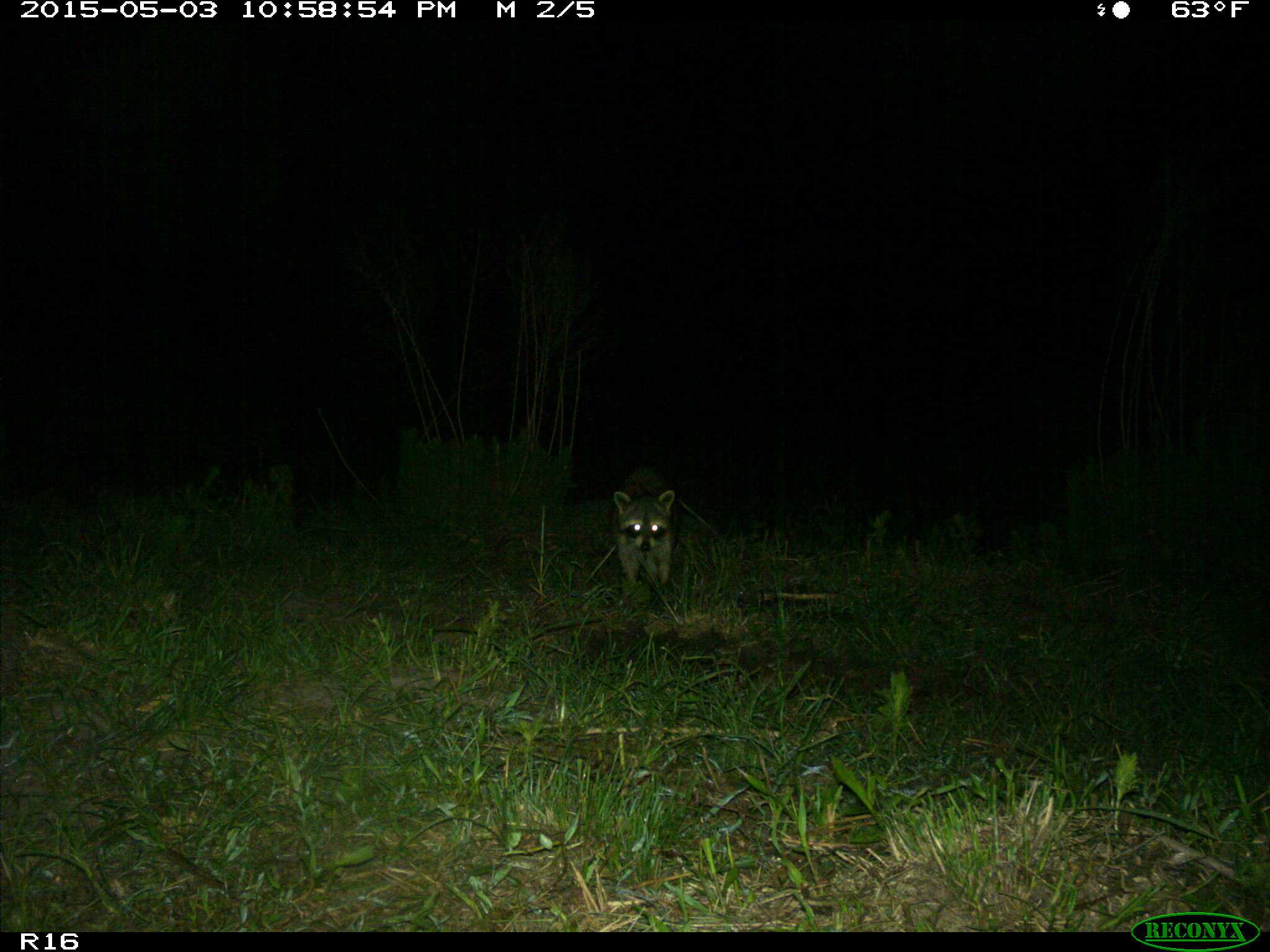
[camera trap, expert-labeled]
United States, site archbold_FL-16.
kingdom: Animalia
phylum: Chordata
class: Mammalia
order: Carnivora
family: Procyonidae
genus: Procyon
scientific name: Procyon lotor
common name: common raccoon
Procyon lotor (common raccoon).